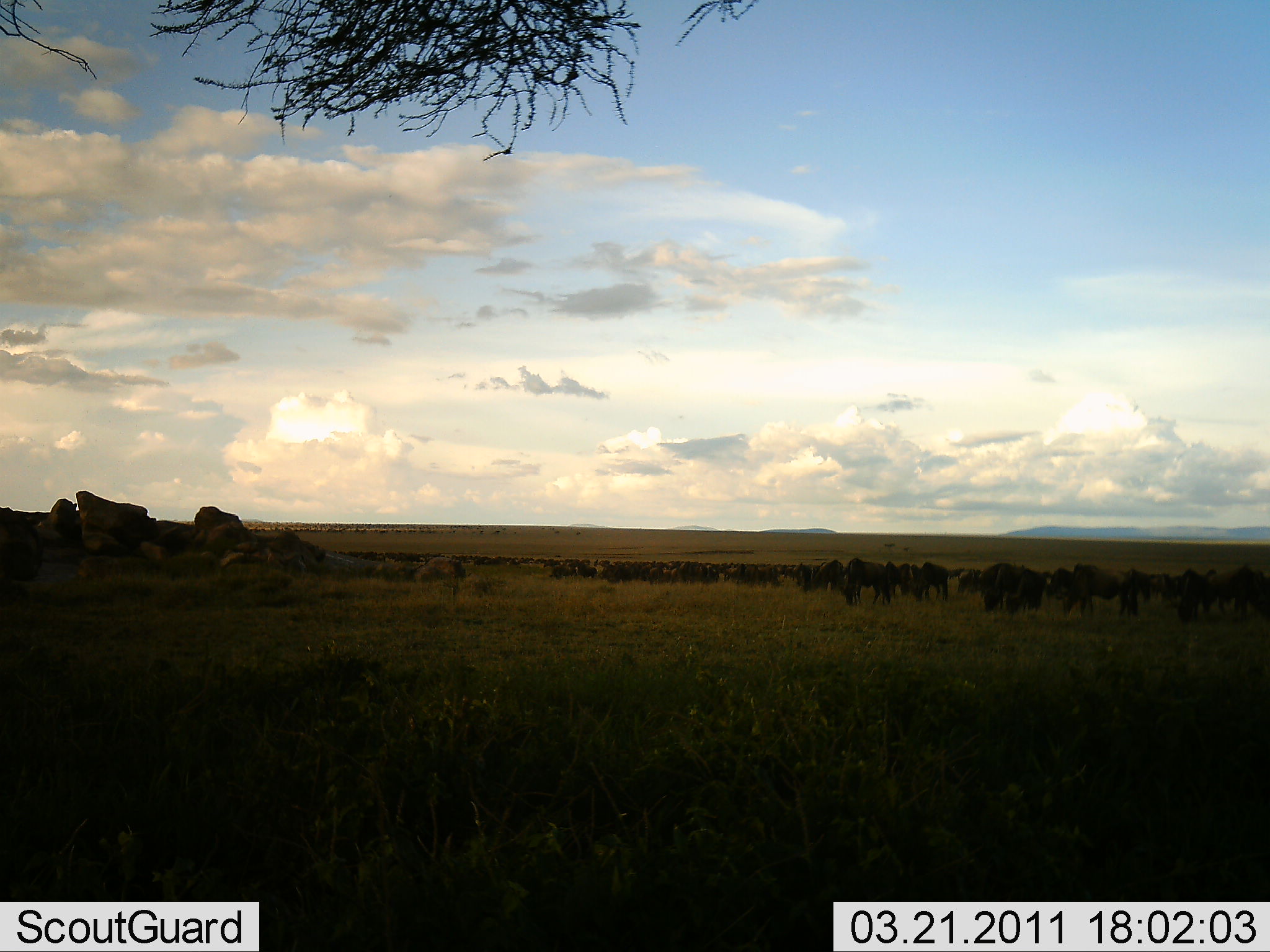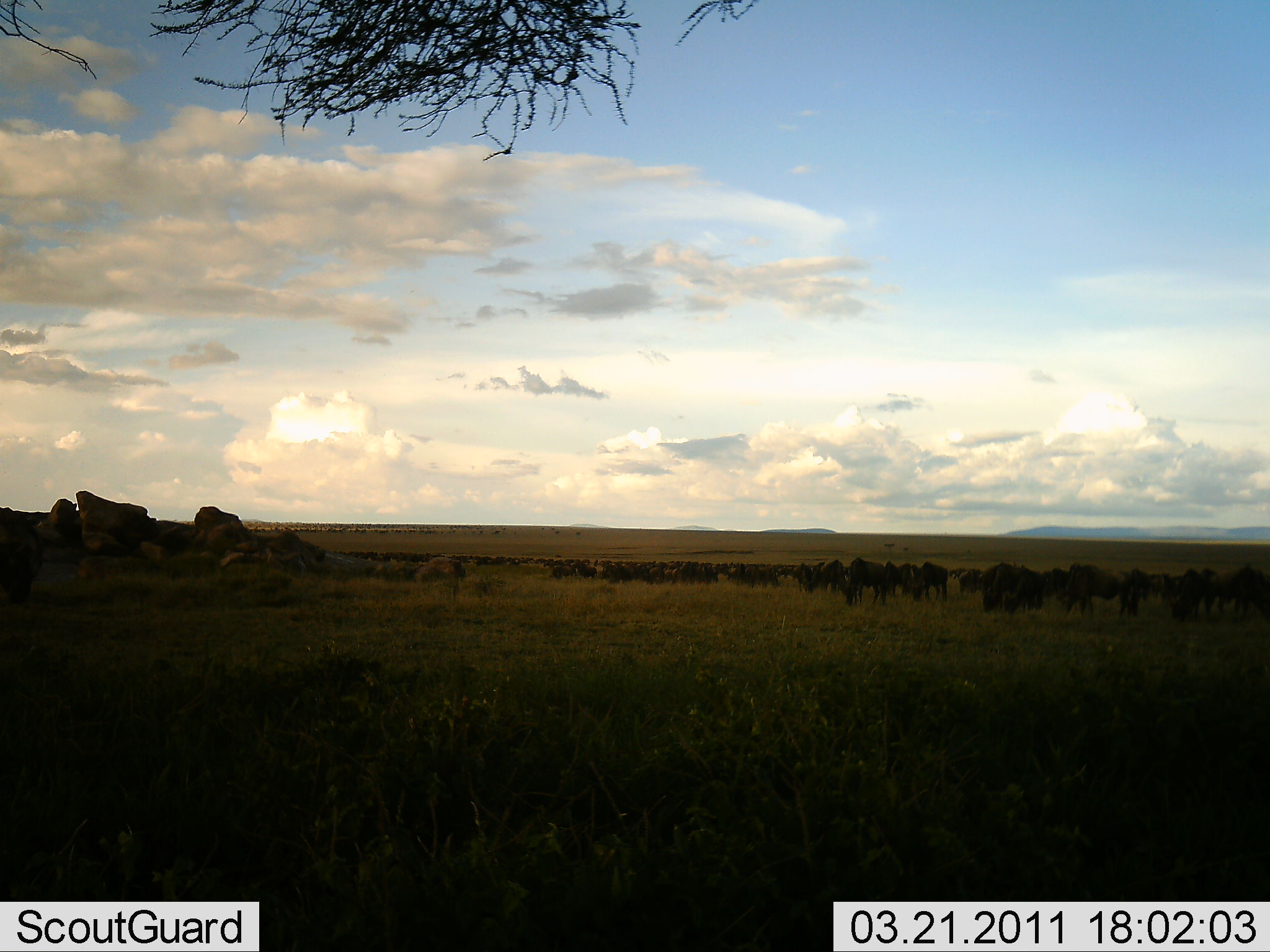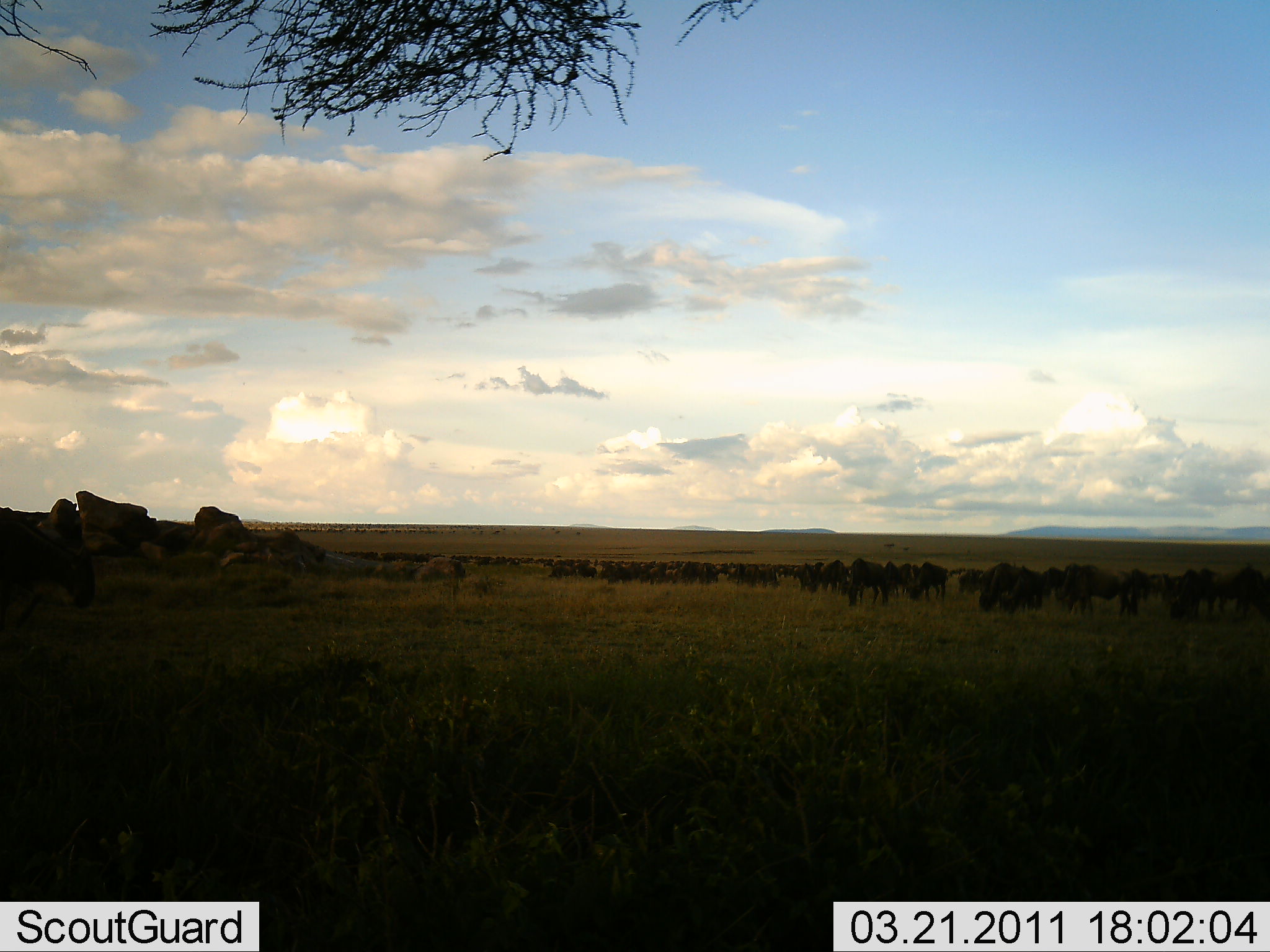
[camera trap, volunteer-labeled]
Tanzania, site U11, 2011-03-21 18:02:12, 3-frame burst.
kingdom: Animalia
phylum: Chordata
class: Mammalia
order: Artiodactyla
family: Bovidae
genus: Connochaetes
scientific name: Connochaetes taurinus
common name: blue wildebeest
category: wildebeest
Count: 51+.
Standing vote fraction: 42%.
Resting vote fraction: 17%.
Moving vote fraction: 33%.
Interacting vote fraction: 8%.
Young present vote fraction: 0%.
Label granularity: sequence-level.